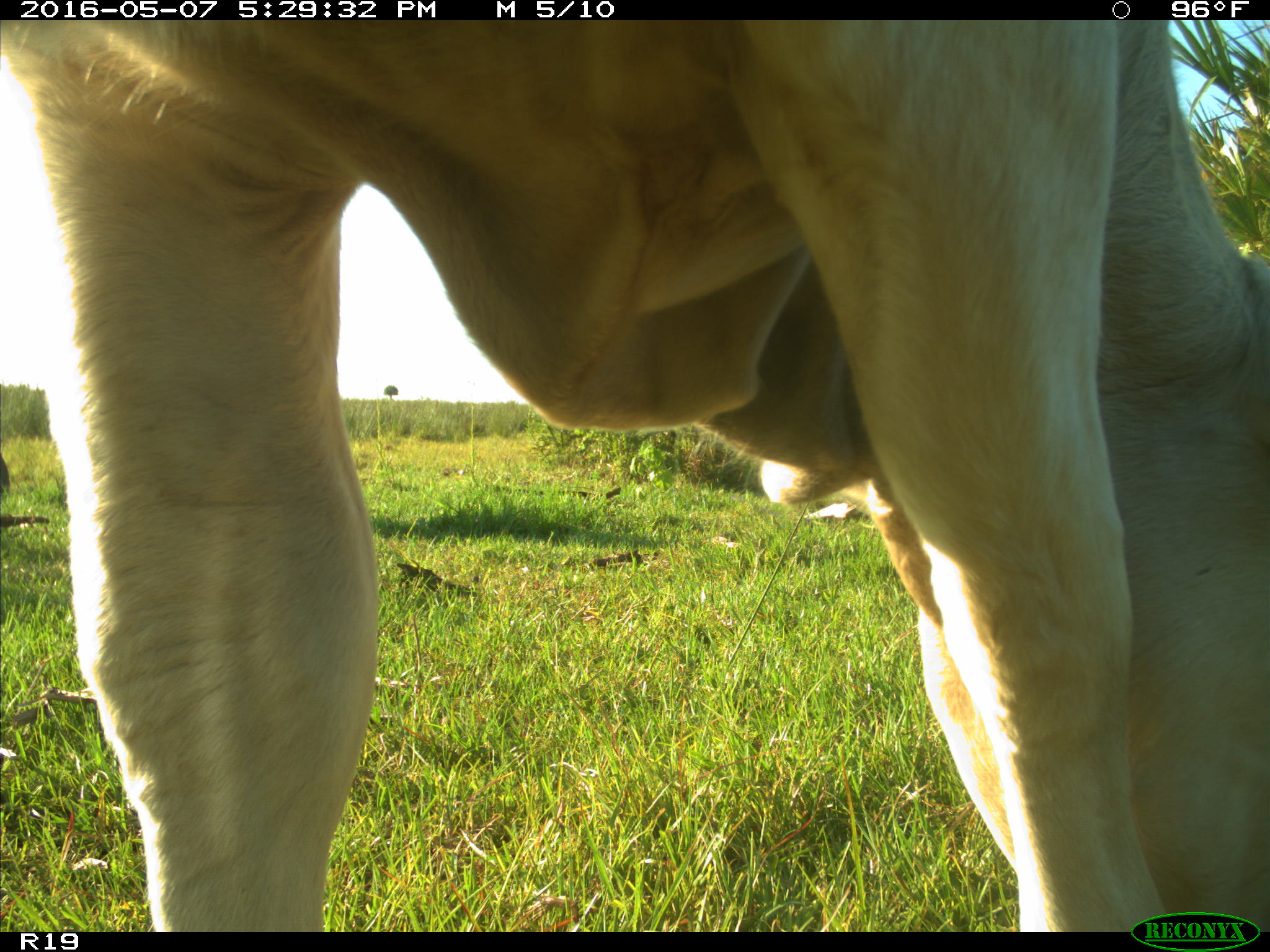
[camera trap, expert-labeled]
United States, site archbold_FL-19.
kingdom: Animalia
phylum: Chordata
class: Mammalia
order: Artiodactyla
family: Bovidae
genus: Bos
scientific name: Bos taurus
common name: domestic cow